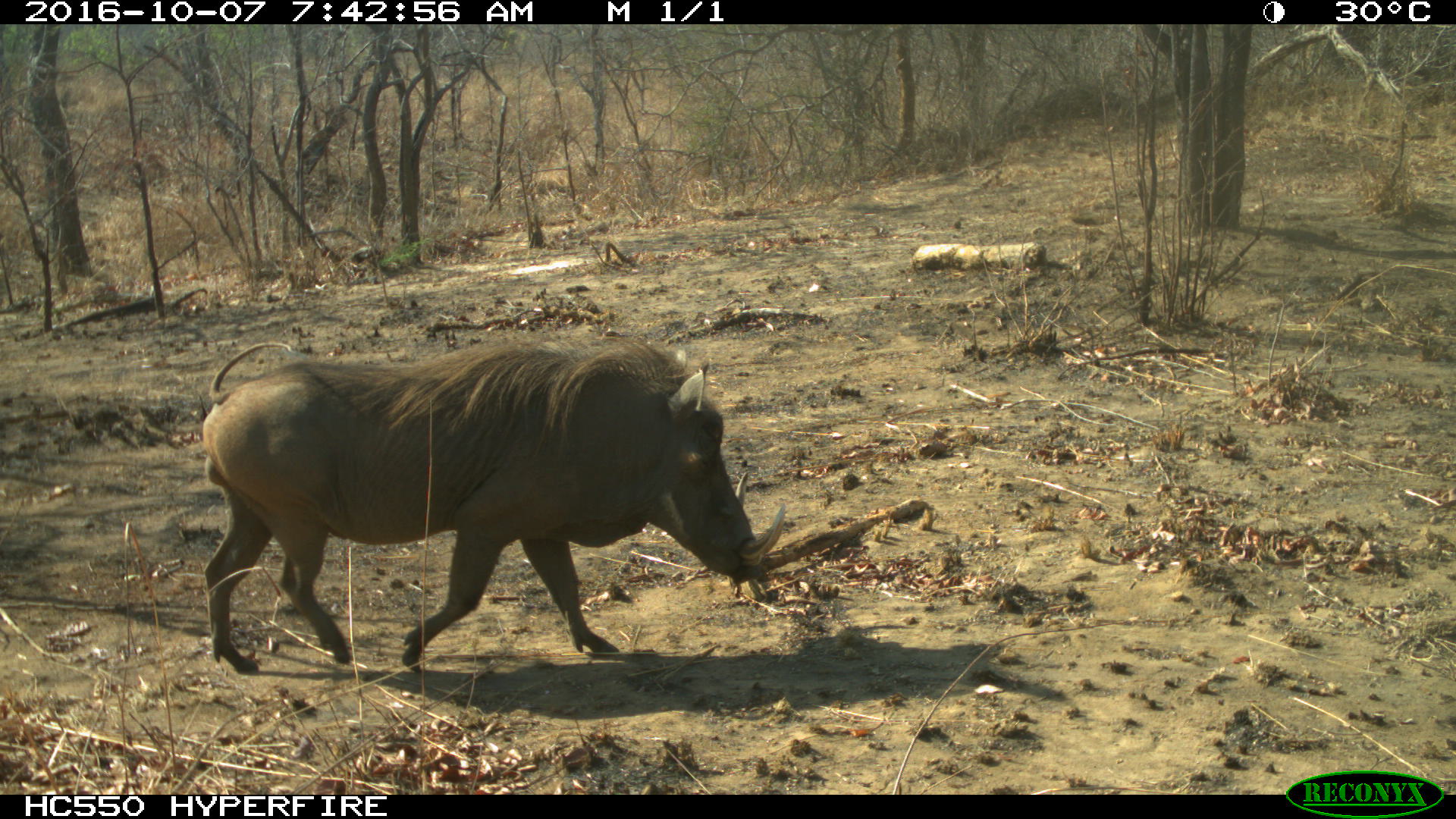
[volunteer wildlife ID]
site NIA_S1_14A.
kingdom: Animalia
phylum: Chordata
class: Mammalia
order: Artiodactyla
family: Suidae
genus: Phacochoerus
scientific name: Phacochoerus africanus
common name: warthog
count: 1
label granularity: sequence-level